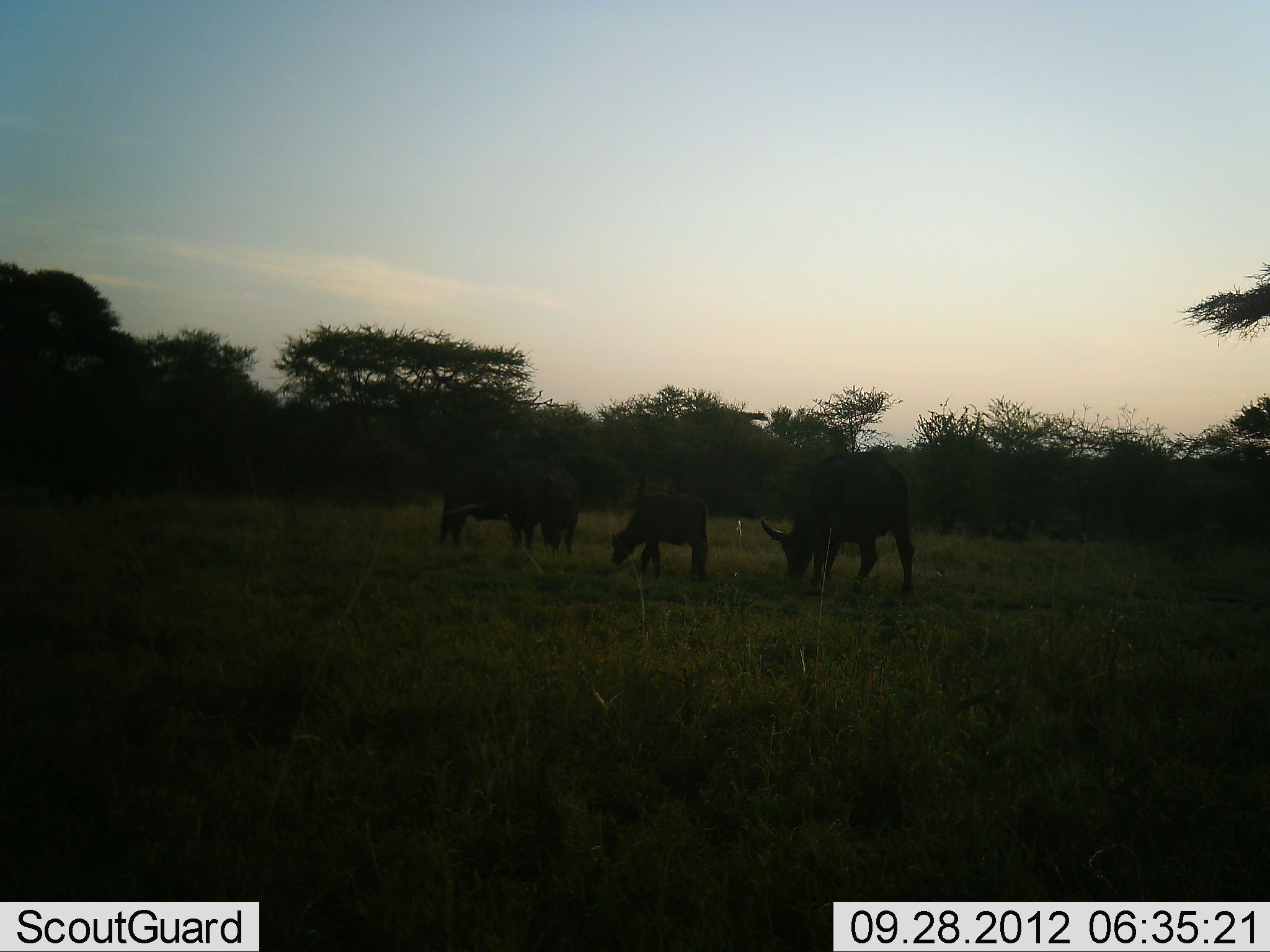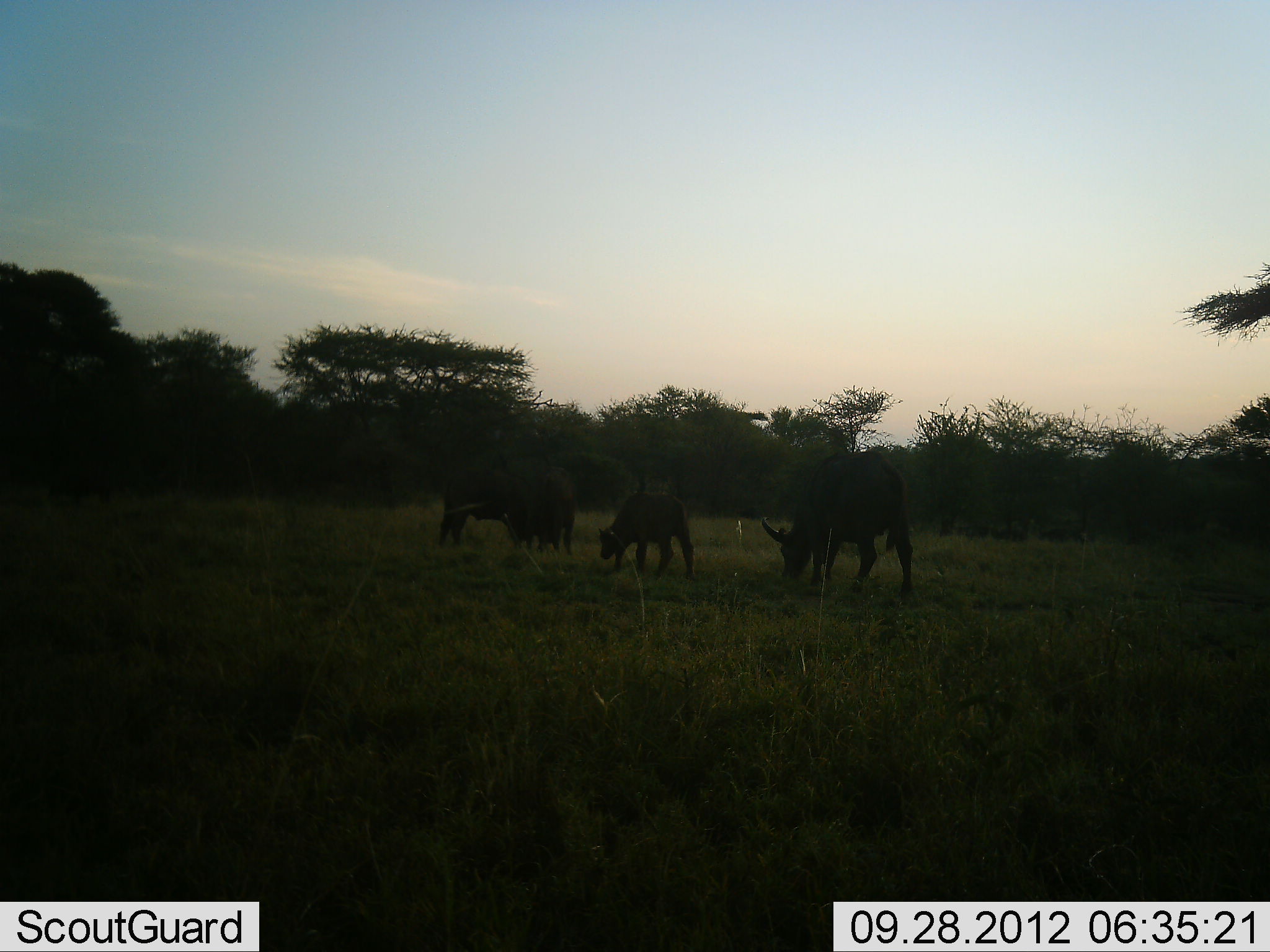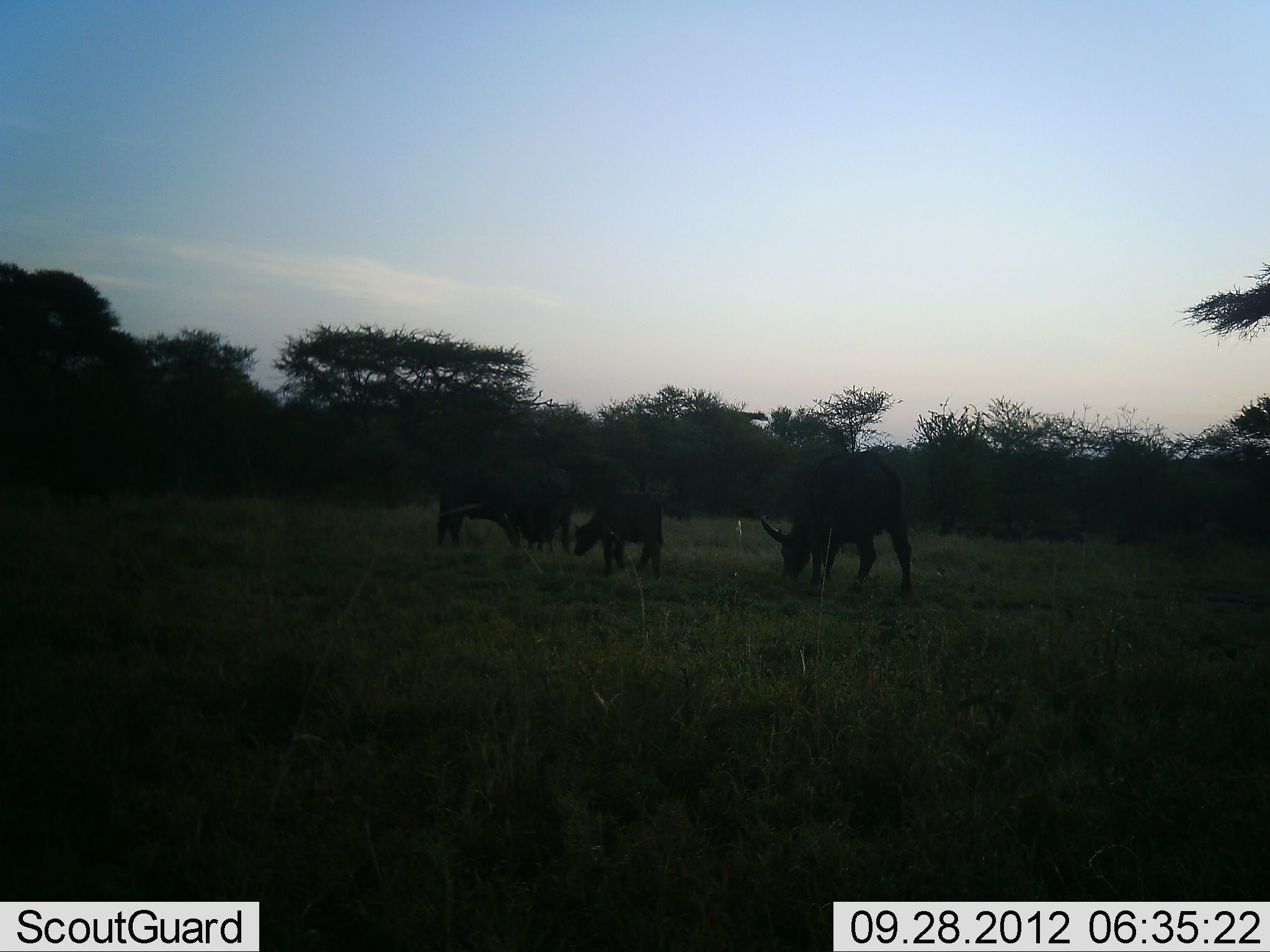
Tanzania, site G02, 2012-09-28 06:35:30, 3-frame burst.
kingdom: Animalia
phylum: Chordata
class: Mammalia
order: Artiodactyla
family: Bovidae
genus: Syncerus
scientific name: Syncerus caffer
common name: cape buffalo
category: buffalo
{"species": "buffalo (cape buffalo) (Syncerus caffer)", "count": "4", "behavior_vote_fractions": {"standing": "50%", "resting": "0%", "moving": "20%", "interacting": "0%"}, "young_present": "50%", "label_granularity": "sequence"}